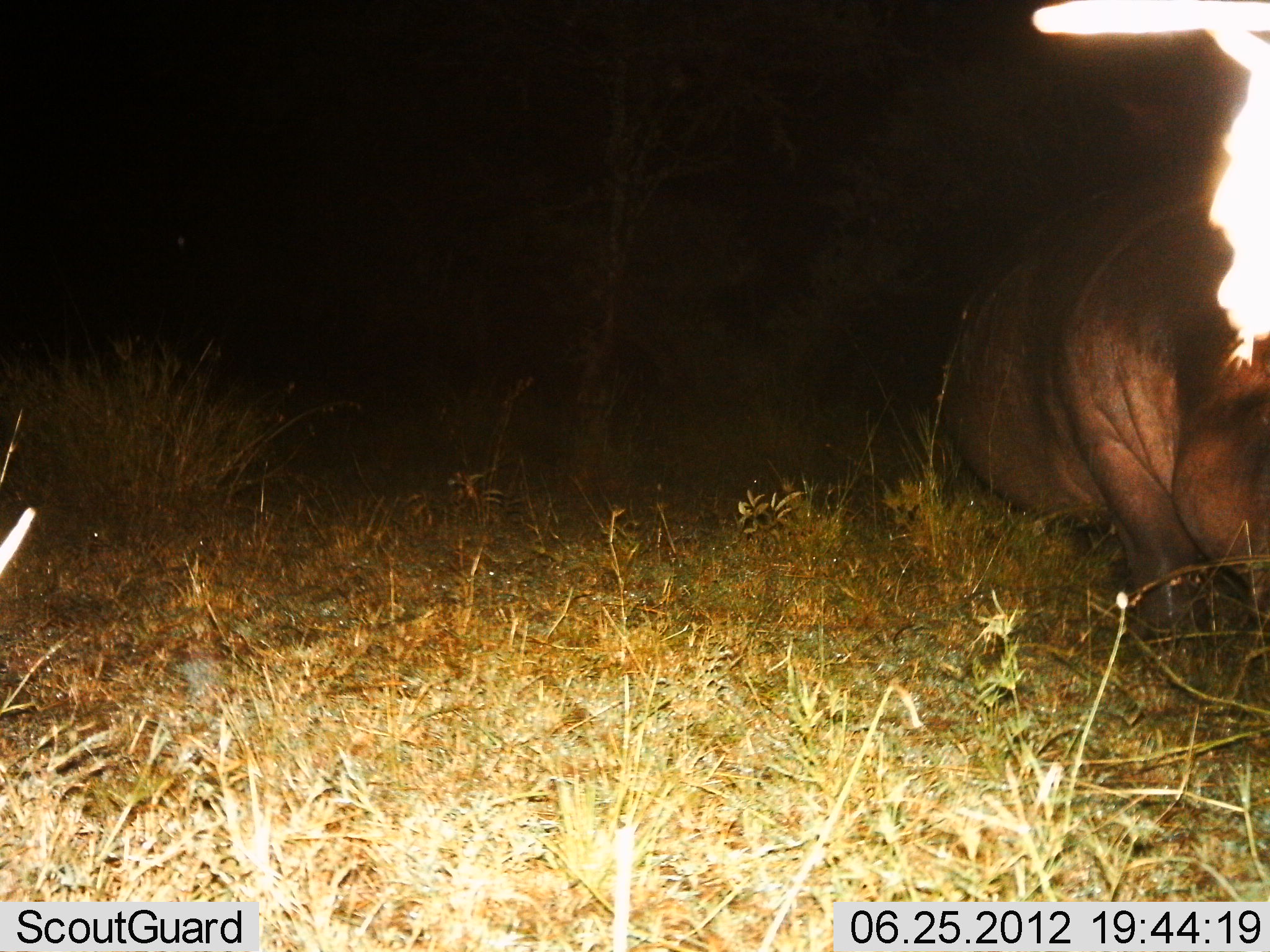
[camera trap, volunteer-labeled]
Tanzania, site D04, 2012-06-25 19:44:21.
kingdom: Animalia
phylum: Chordata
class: Mammalia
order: Artiodactyla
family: Hippopotamidae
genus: Hippopotamus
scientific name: Hippopotamus amphibius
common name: hippopotamus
Hippopotamus (Hippopotamus amphibius), count 1. Behavior (volunteer vote fractions): standing 50%, resting 20%, moving 20%, interacting 0%. Young present (vote fraction): 0%. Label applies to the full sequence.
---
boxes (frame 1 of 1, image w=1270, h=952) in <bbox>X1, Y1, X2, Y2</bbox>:
animal: <bbox>935, 151, 1270, 648</bbox>